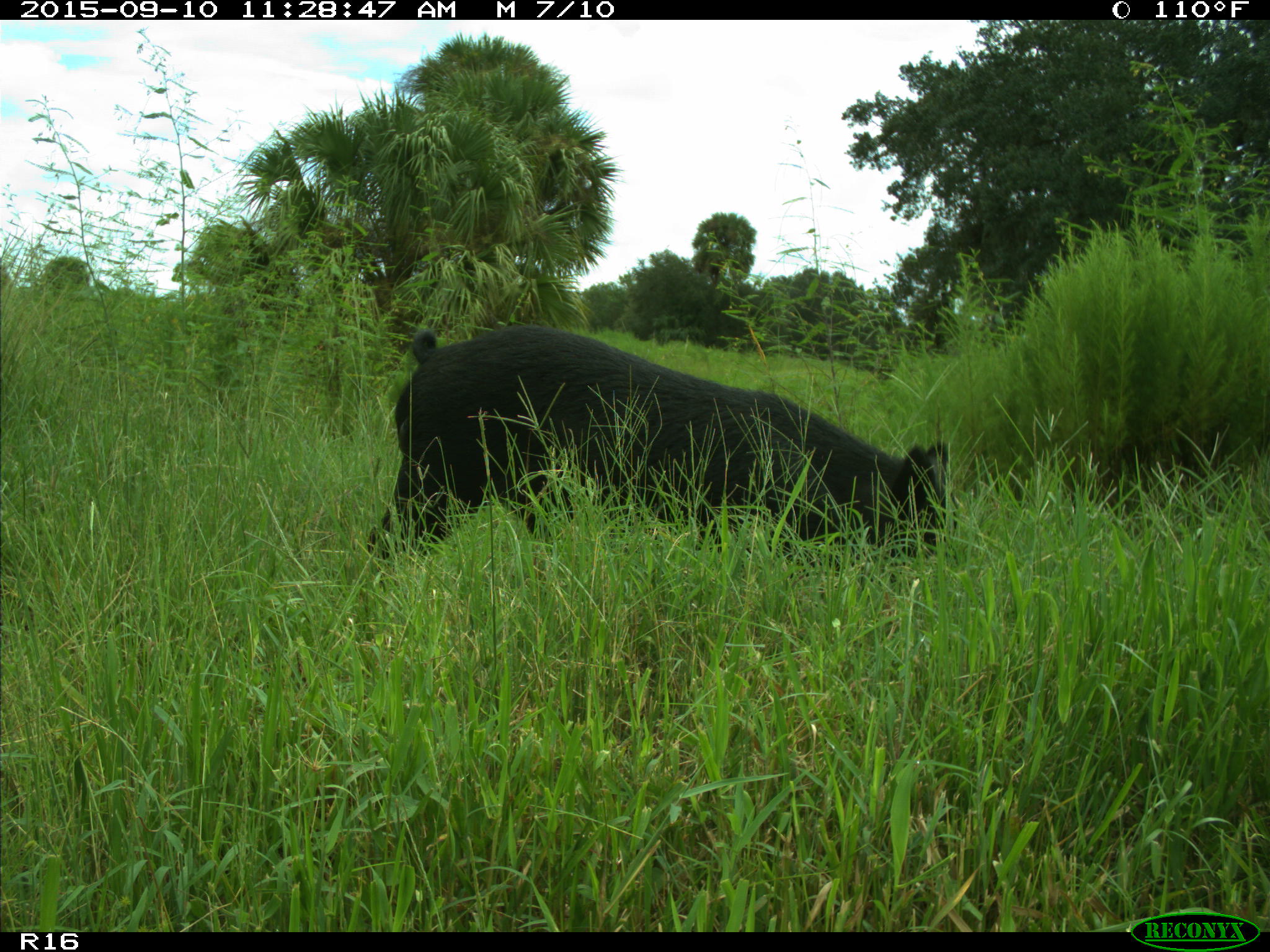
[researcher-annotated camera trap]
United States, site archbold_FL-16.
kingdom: Animalia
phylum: Chordata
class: Mammalia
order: Artiodactyla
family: Suidae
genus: Sus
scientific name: Sus scrofa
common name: wild boar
Sus scrofa (wild boar).